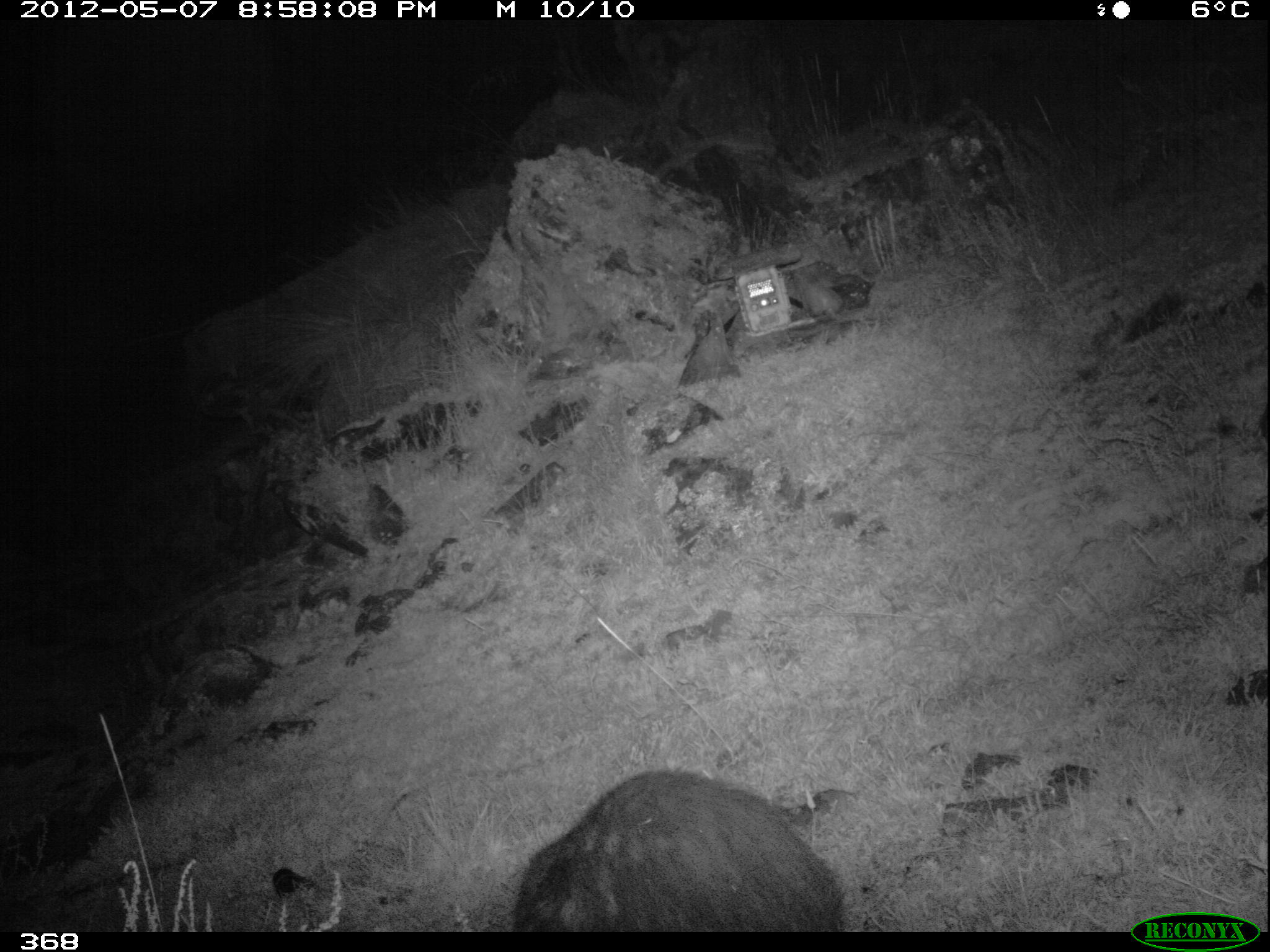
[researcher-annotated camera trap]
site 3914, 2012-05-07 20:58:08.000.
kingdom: Animalia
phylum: Chordata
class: Mammalia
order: Rodentia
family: Cuniculidae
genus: Cuniculus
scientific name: Cuniculus taczanowskii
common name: mountain paca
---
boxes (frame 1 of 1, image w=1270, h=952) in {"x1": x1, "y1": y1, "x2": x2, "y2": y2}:
cuniculus taczanowskii: {"x1": 512, "y1": 767, "x2": 844, "y2": 931}